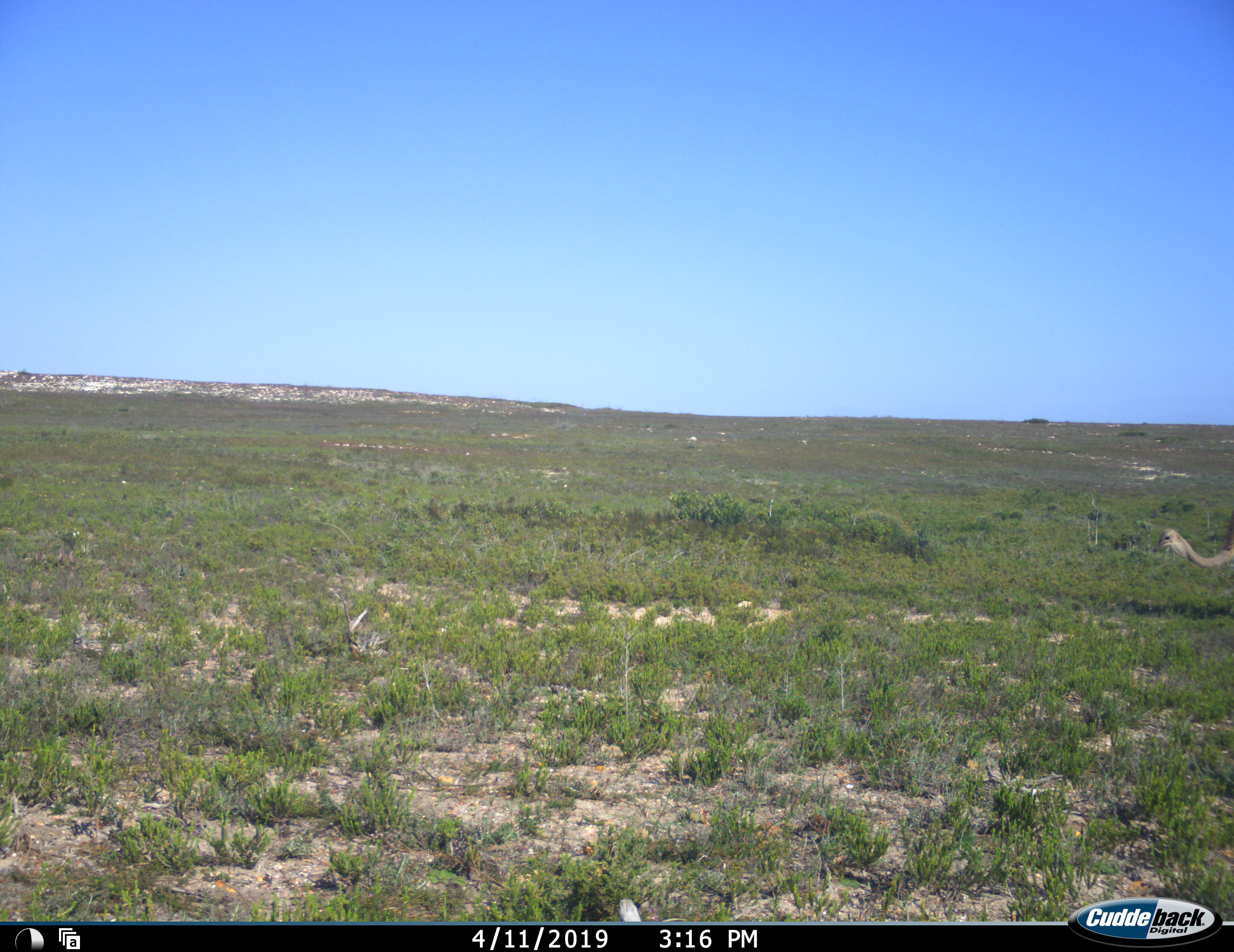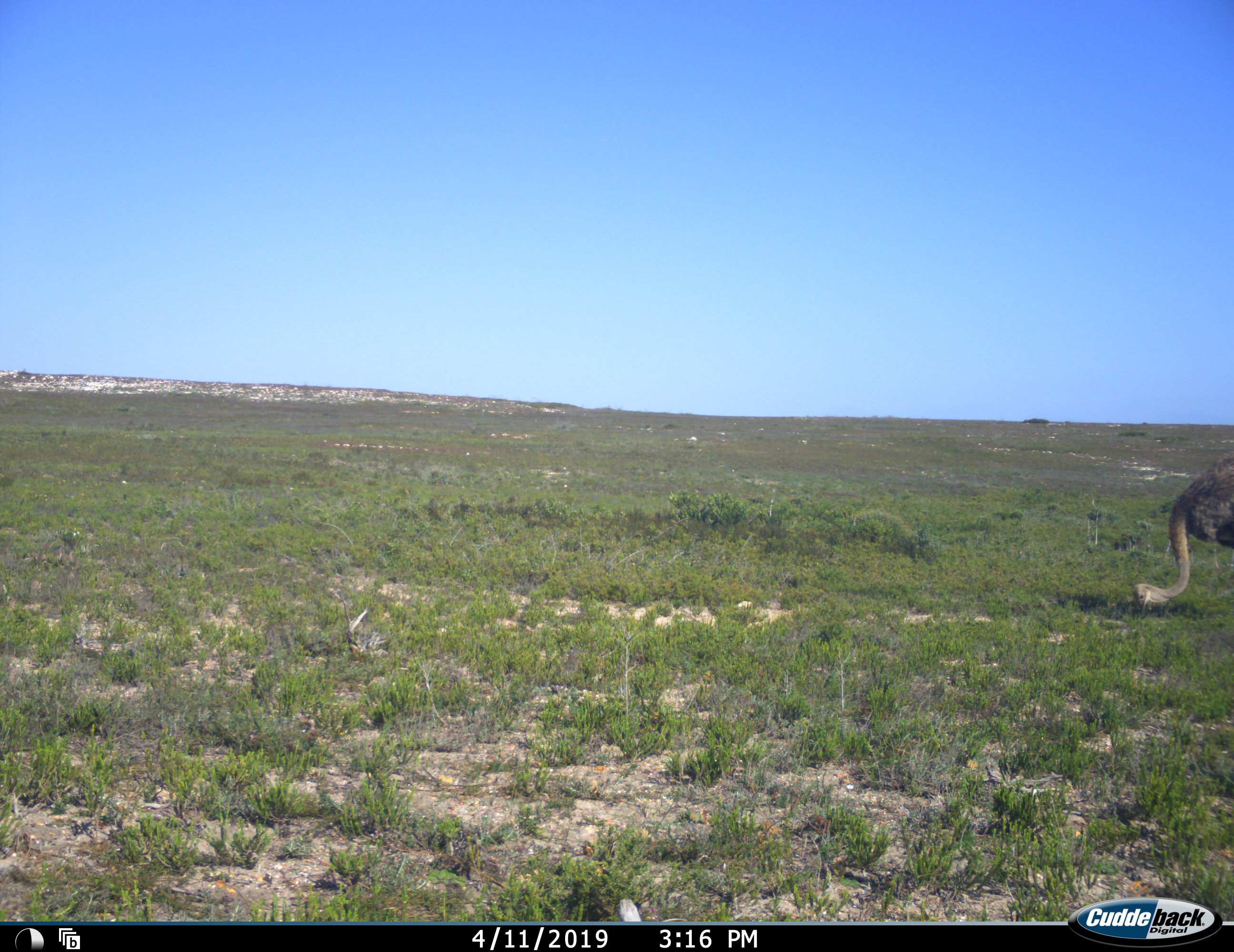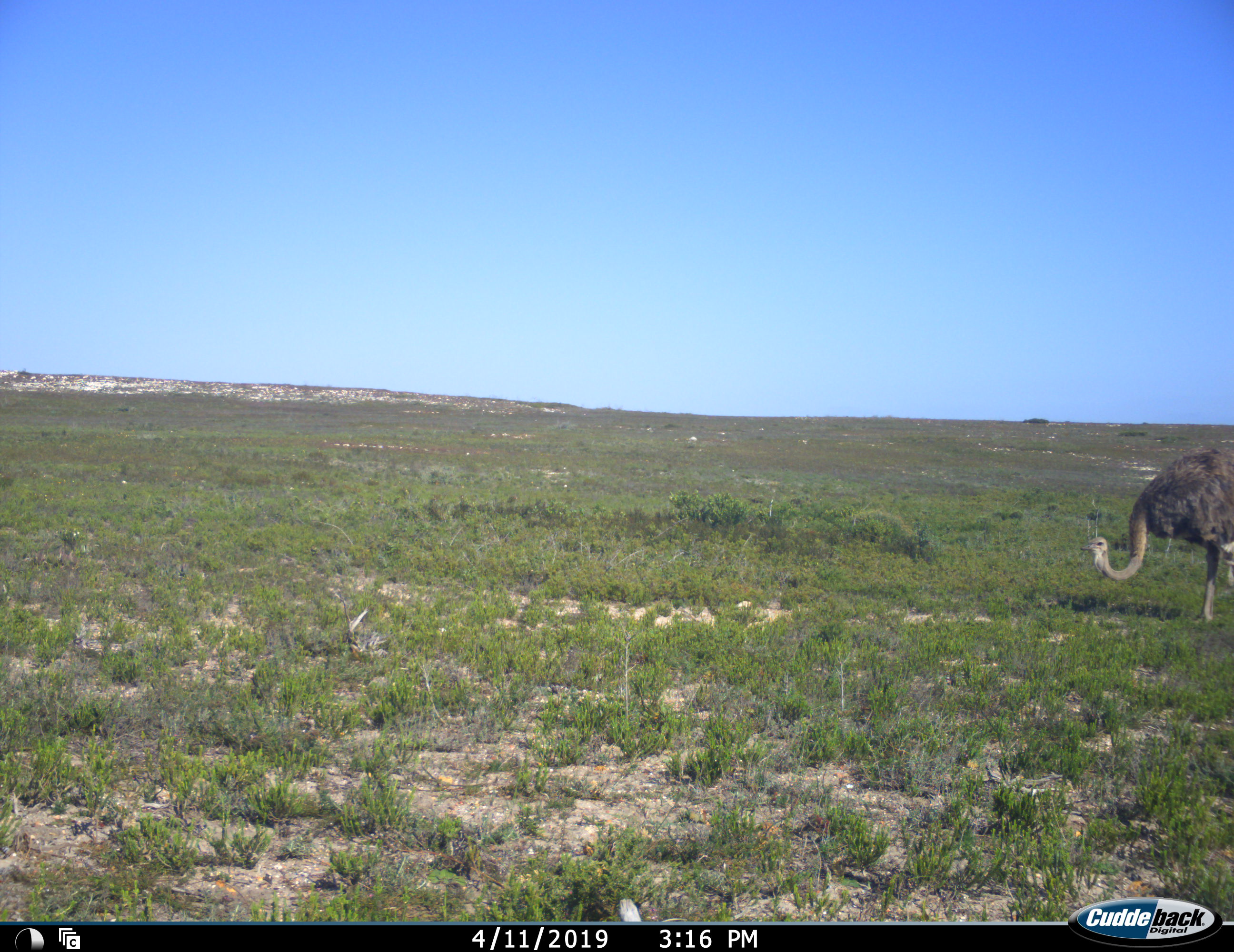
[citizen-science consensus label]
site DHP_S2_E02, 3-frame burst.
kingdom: Animalia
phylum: Chordata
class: Aves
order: Struthioniformes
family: Struthionidae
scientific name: Struthionidae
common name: ostrich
Ostrich (Struthionidae), count 1. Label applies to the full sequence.